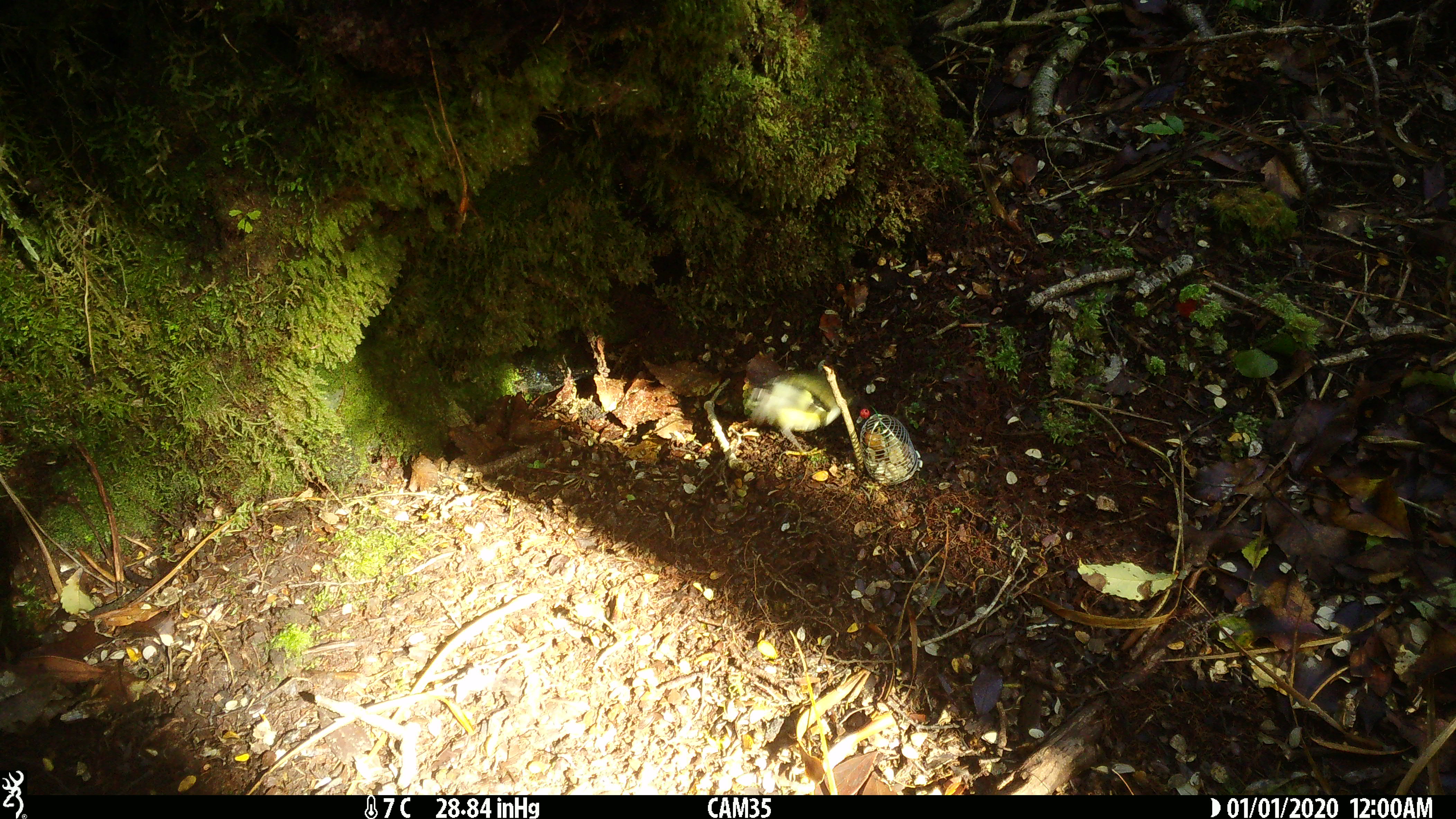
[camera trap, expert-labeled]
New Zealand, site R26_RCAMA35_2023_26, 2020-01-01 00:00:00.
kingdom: Animalia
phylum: Chordata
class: Aves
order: Passeriformes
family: Acanthisittidae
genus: Acanthisitta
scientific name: Acanthisitta chloris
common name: rifleman